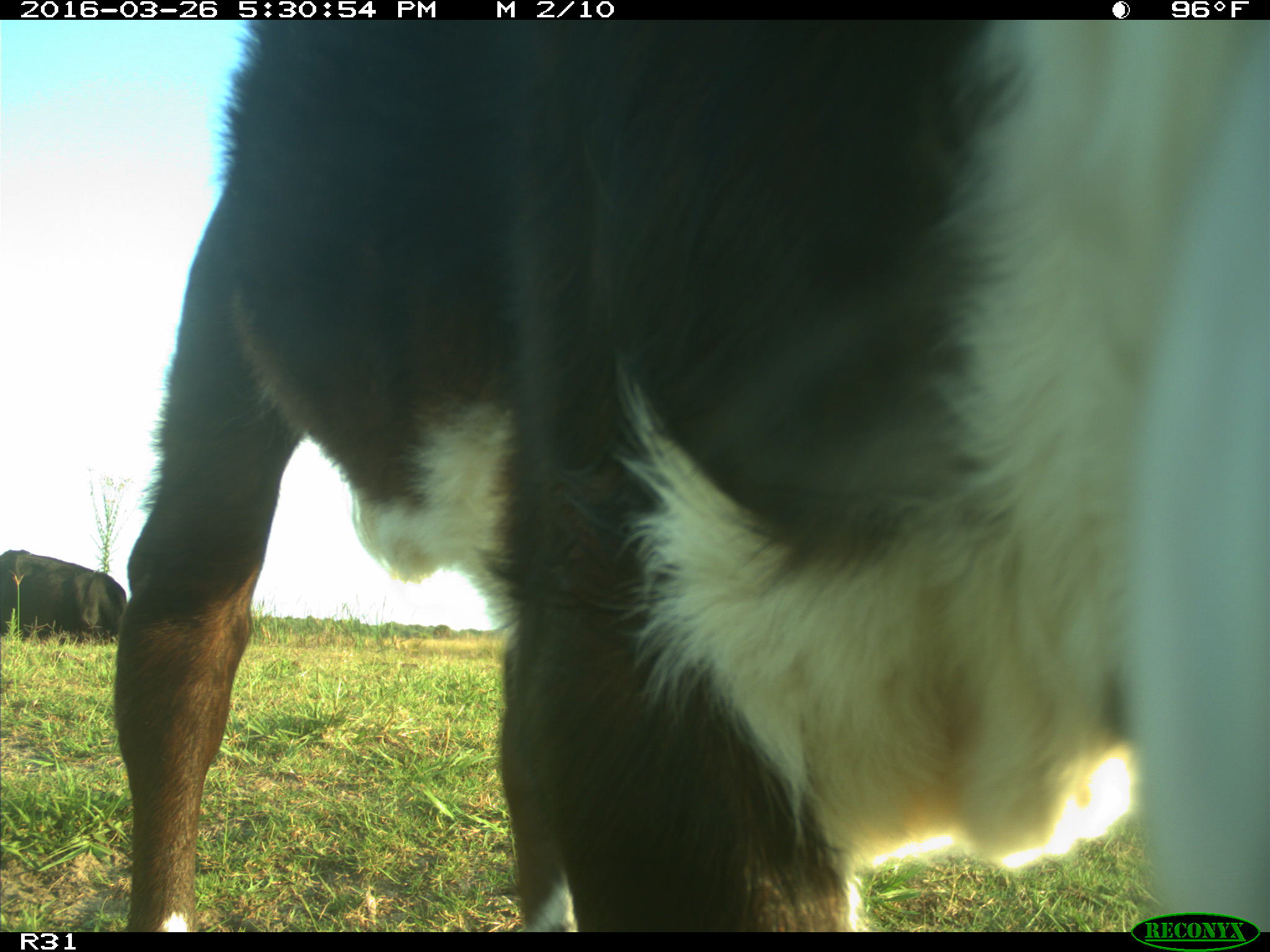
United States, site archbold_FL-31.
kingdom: Animalia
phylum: Chordata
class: Mammalia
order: Artiodactyla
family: Bovidae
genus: Bos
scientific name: Bos taurus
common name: domestic cow